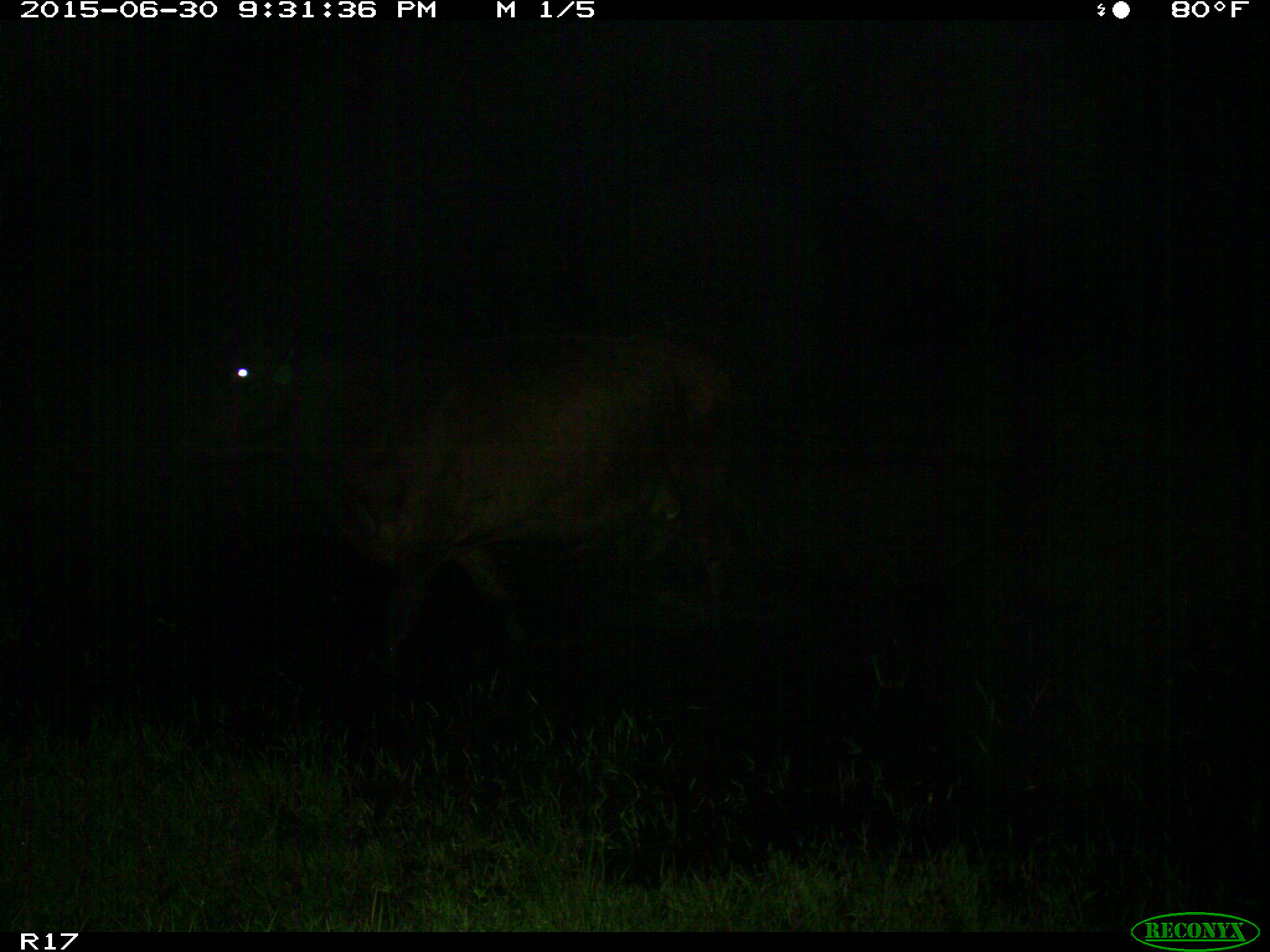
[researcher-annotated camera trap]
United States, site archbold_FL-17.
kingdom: Animalia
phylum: Chordata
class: Mammalia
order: Artiodactyla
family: Bovidae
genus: Bos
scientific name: Bos taurus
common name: domestic cow